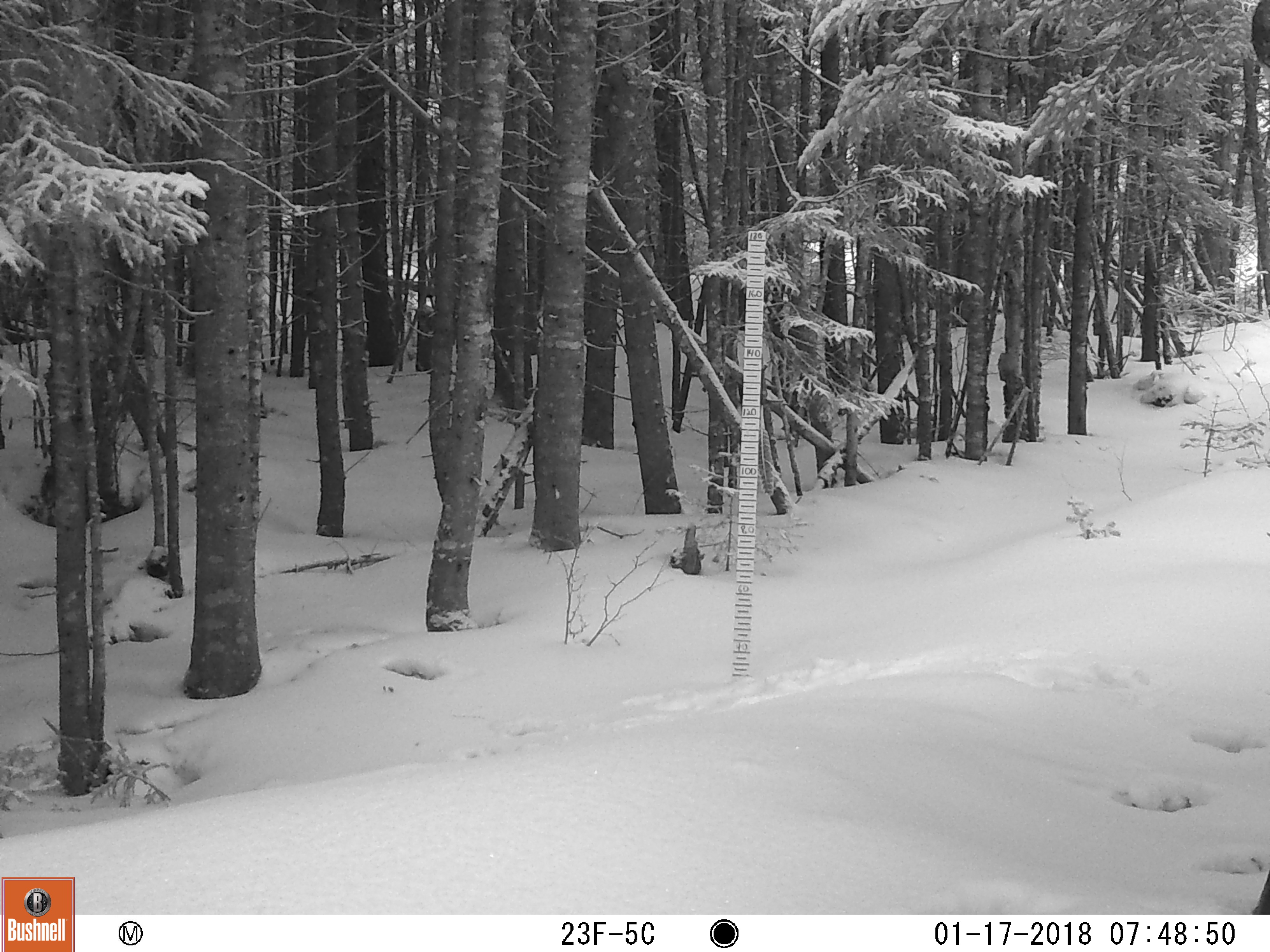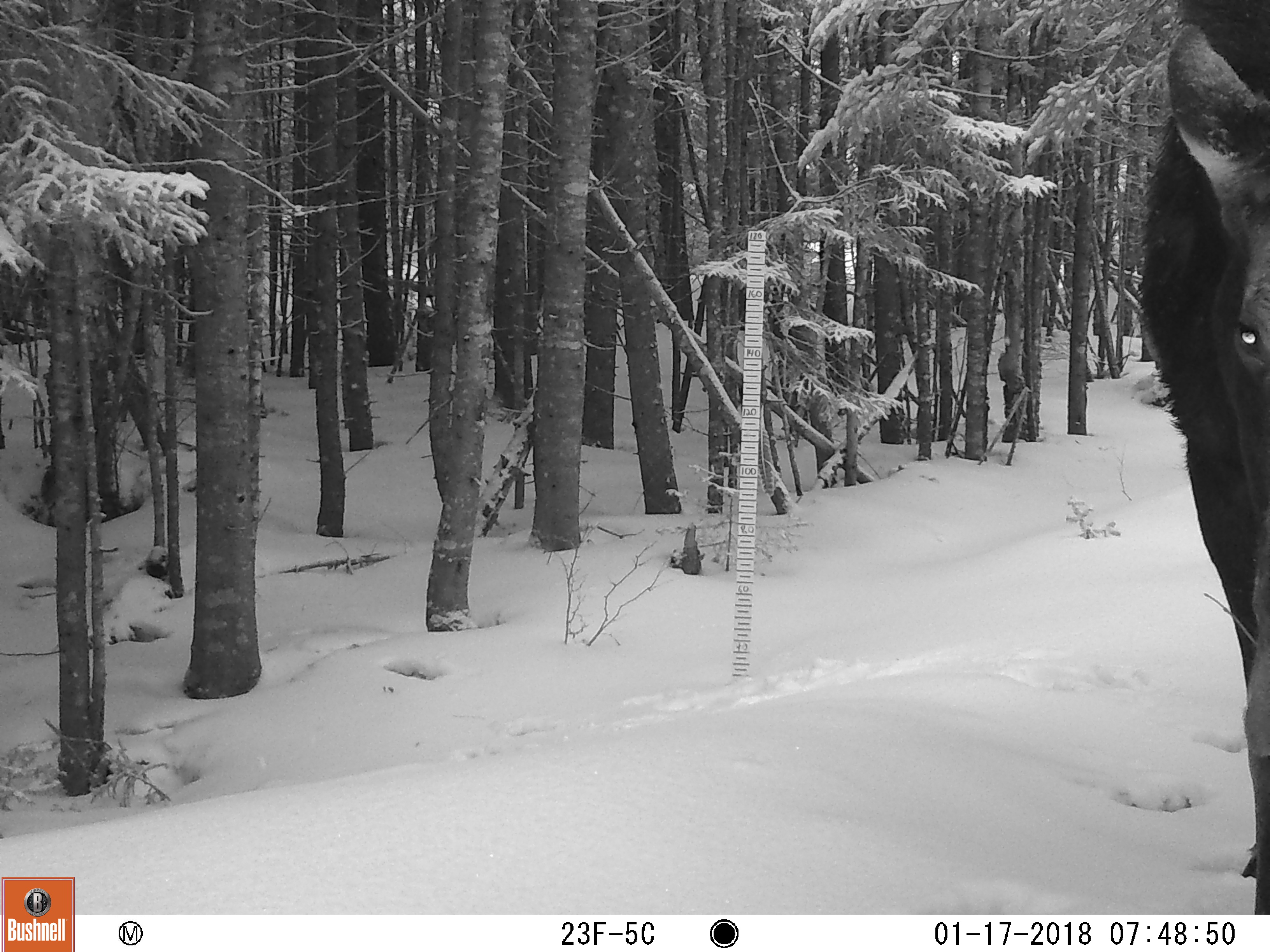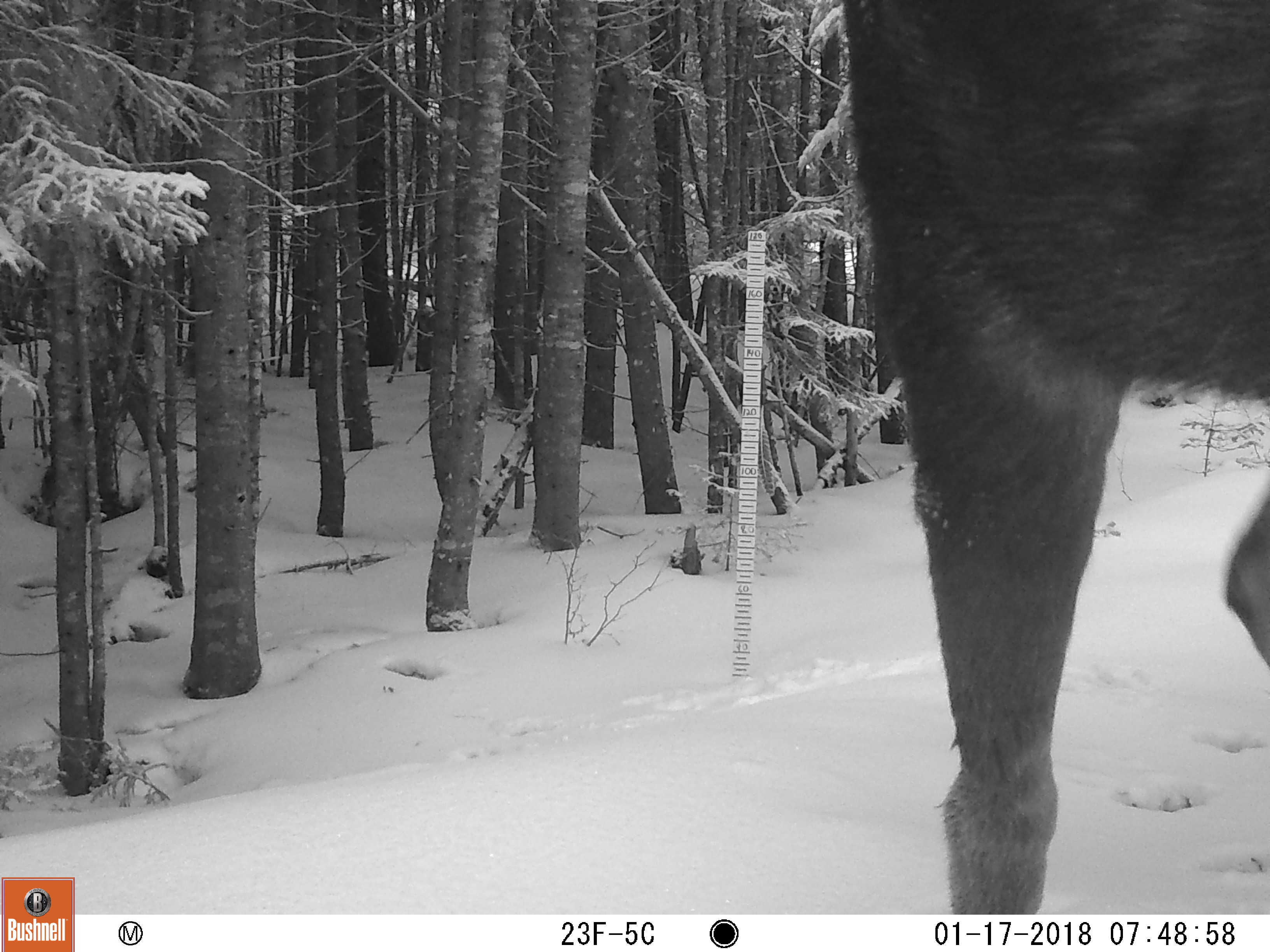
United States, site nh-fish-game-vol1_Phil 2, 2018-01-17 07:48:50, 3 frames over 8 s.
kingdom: Animalia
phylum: Chordata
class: Mammalia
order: Artiodactyla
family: Cervidae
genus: Alces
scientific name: Alces alces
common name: moose